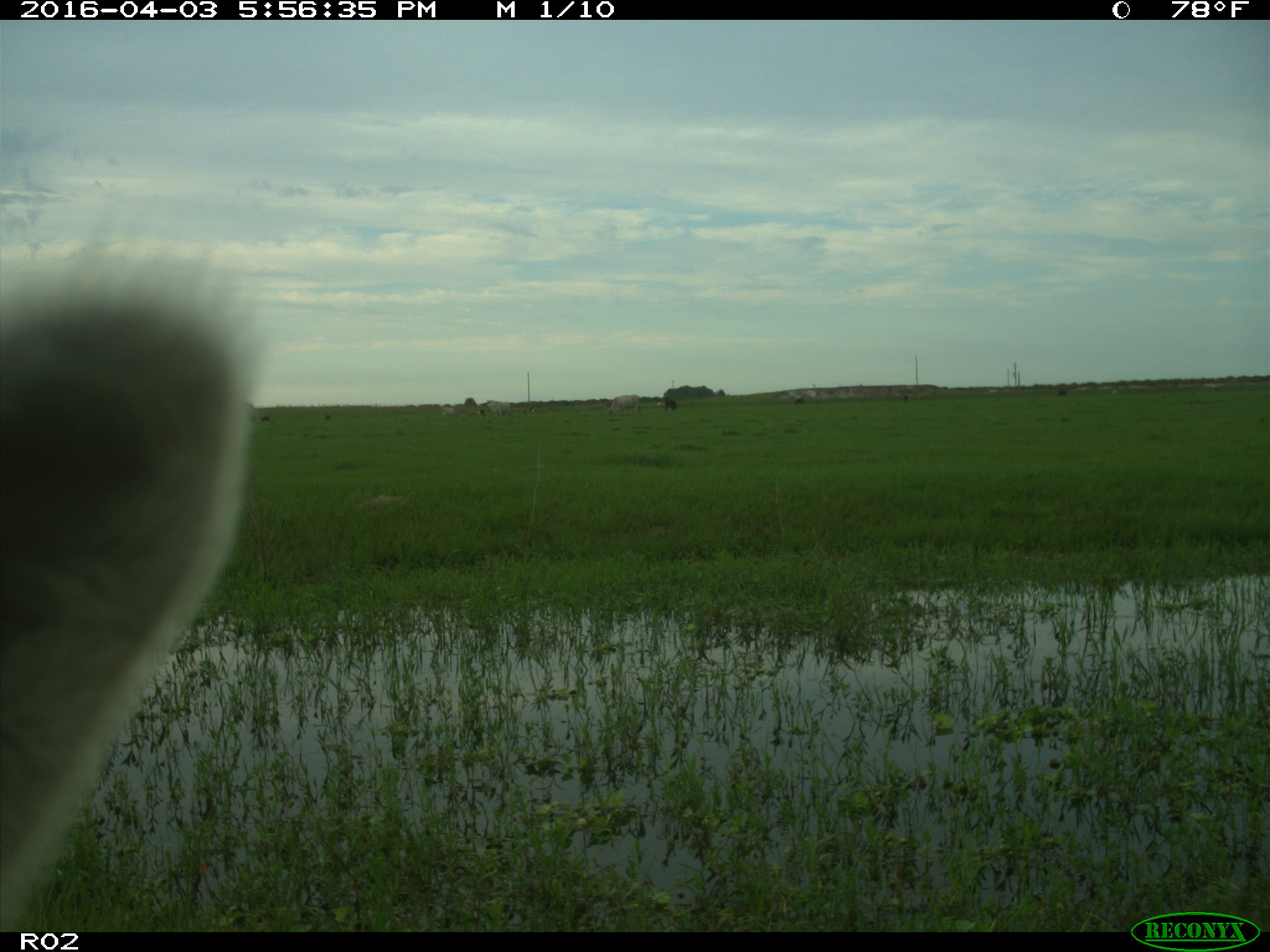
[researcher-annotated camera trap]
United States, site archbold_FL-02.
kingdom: Animalia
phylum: Chordata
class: Mammalia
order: Artiodactyla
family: Bovidae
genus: Bos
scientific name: Bos taurus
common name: domestic cow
Bos taurus (domestic cow).